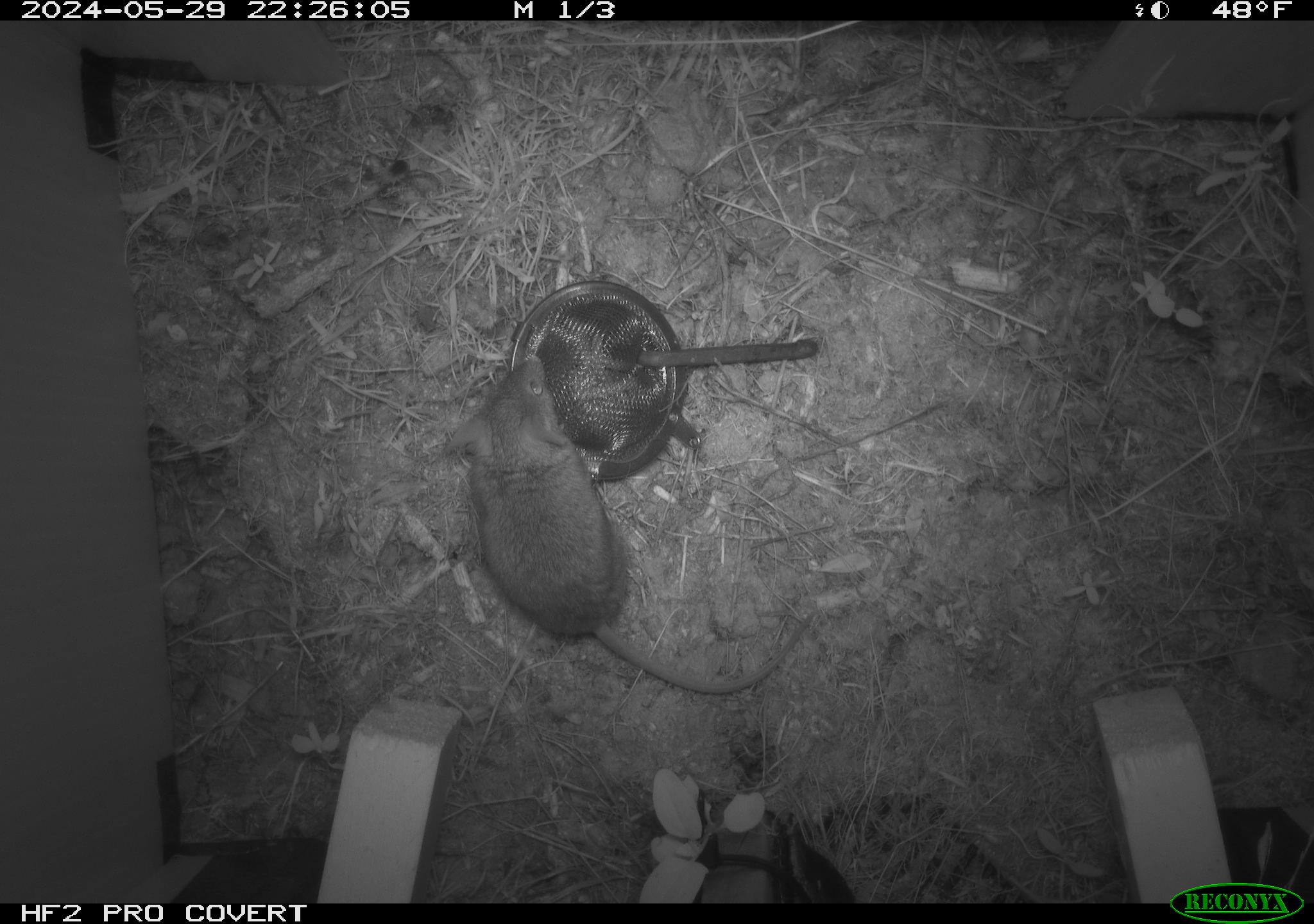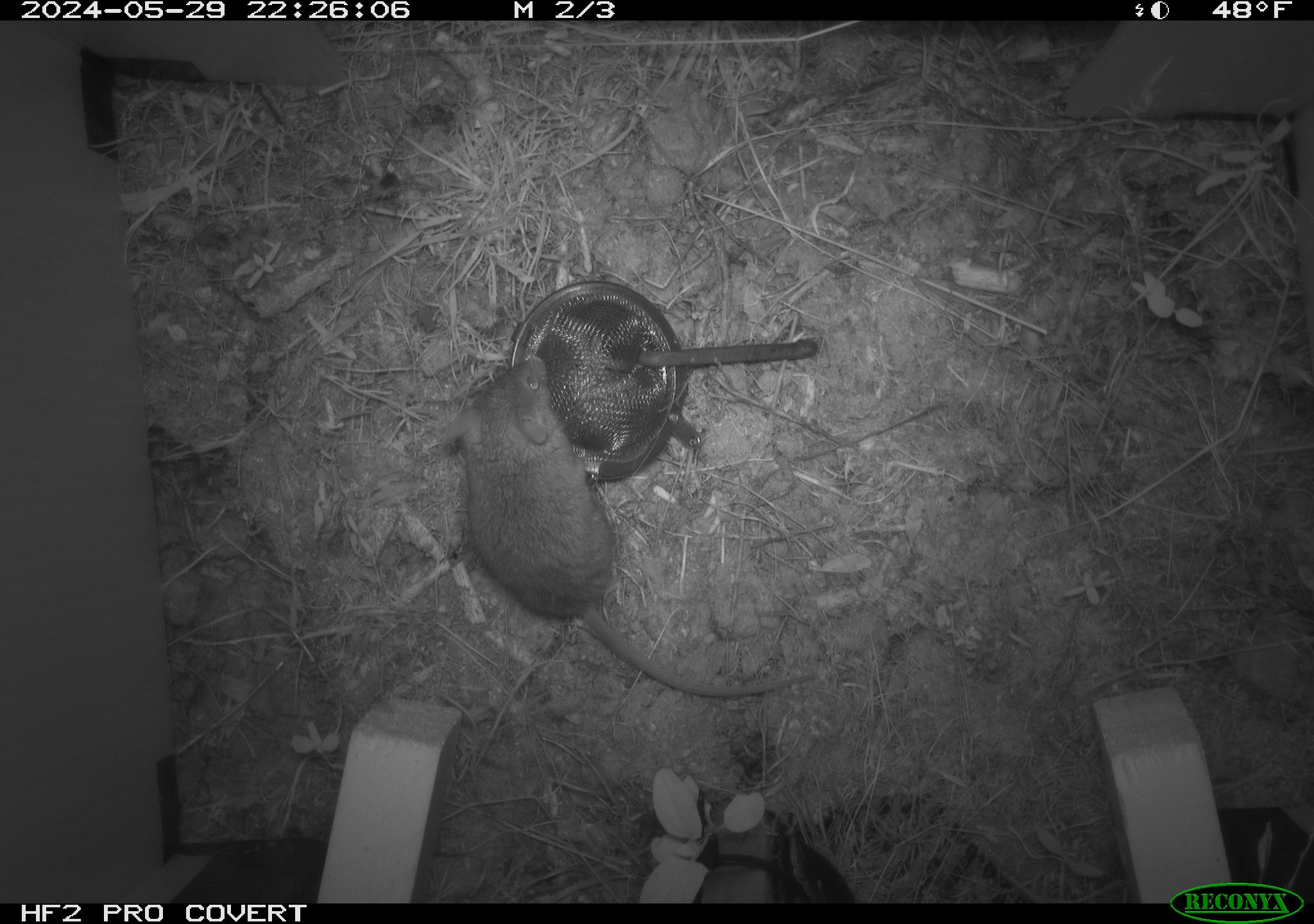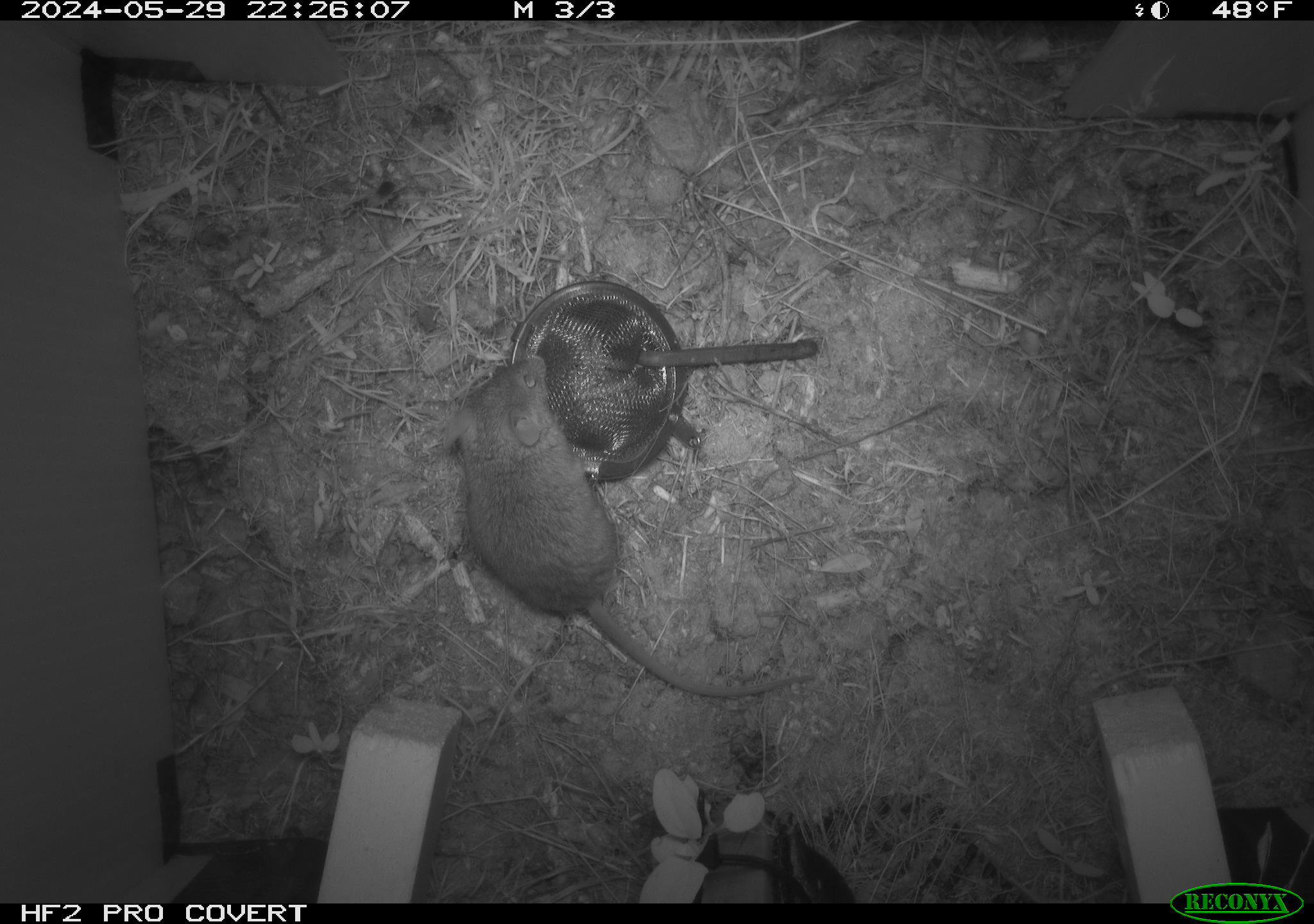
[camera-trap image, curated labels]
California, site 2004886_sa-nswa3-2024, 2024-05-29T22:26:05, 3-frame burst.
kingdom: Animalia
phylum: Chordata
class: Mammalia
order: Rodentia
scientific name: Rodentia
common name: rodent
Rodent (Rodentia).